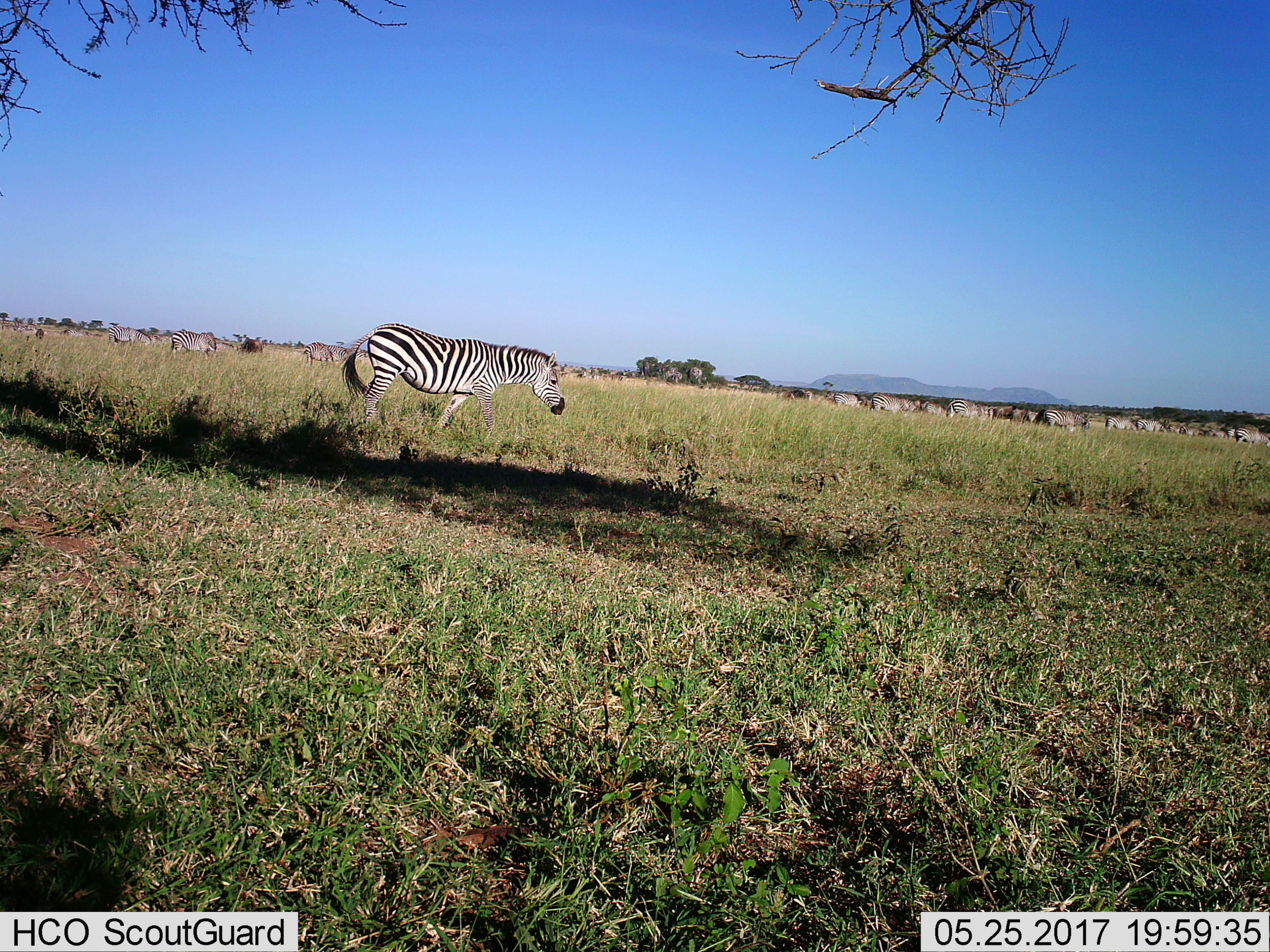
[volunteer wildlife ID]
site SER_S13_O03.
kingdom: Animalia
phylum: Chordata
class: Mammalia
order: Perissodactyla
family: Equidae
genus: Equus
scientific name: Equus quagga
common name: plains zebra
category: zebraplains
Zebraplains (plains zebra) (Equus quagga), count 11-50. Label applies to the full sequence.